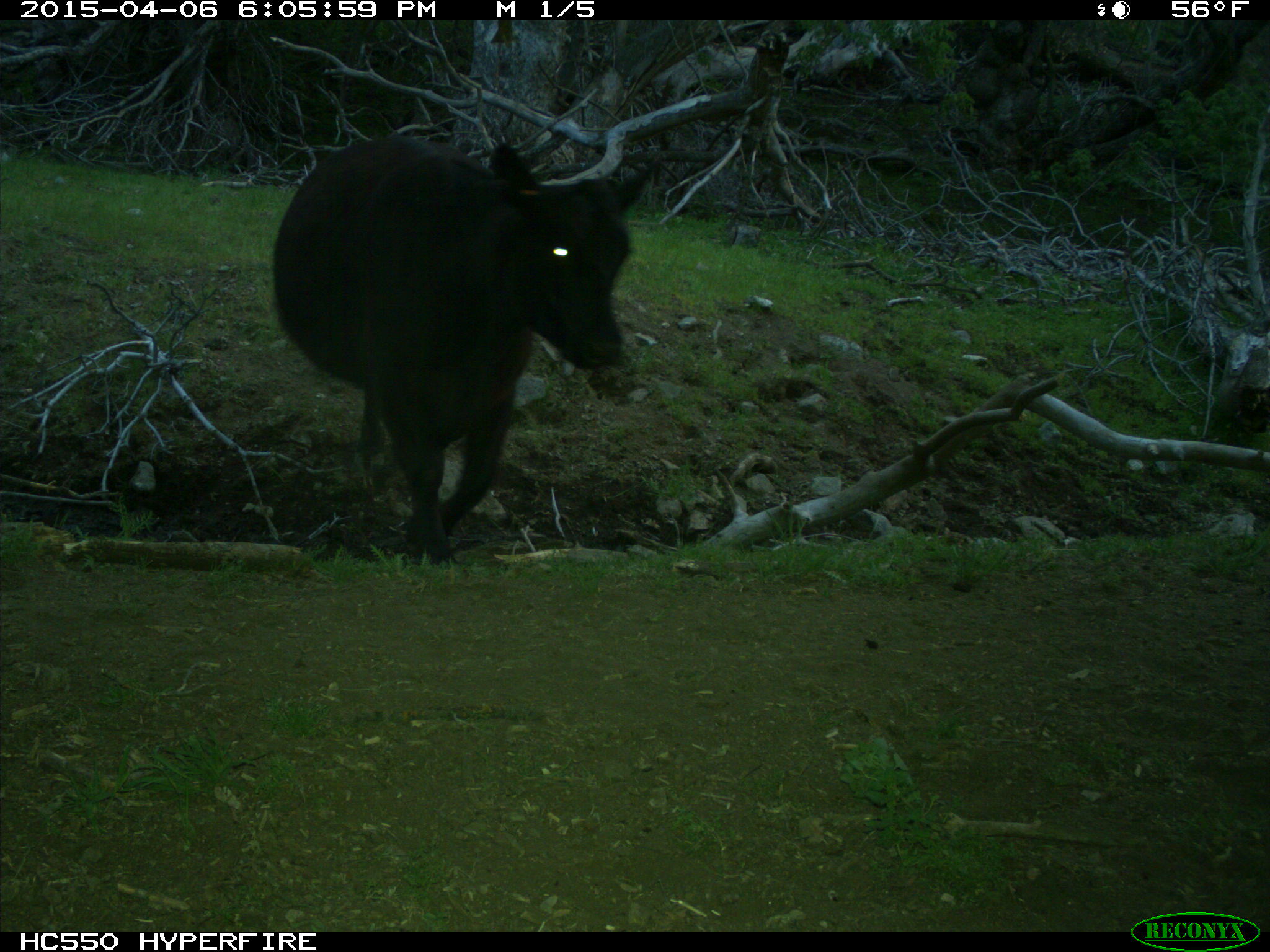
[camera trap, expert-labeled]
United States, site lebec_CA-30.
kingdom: Animalia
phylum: Chordata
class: Mammalia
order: Artiodactyla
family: Bovidae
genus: Bos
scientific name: Bos taurus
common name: domestic cow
Bos taurus (domestic cow).